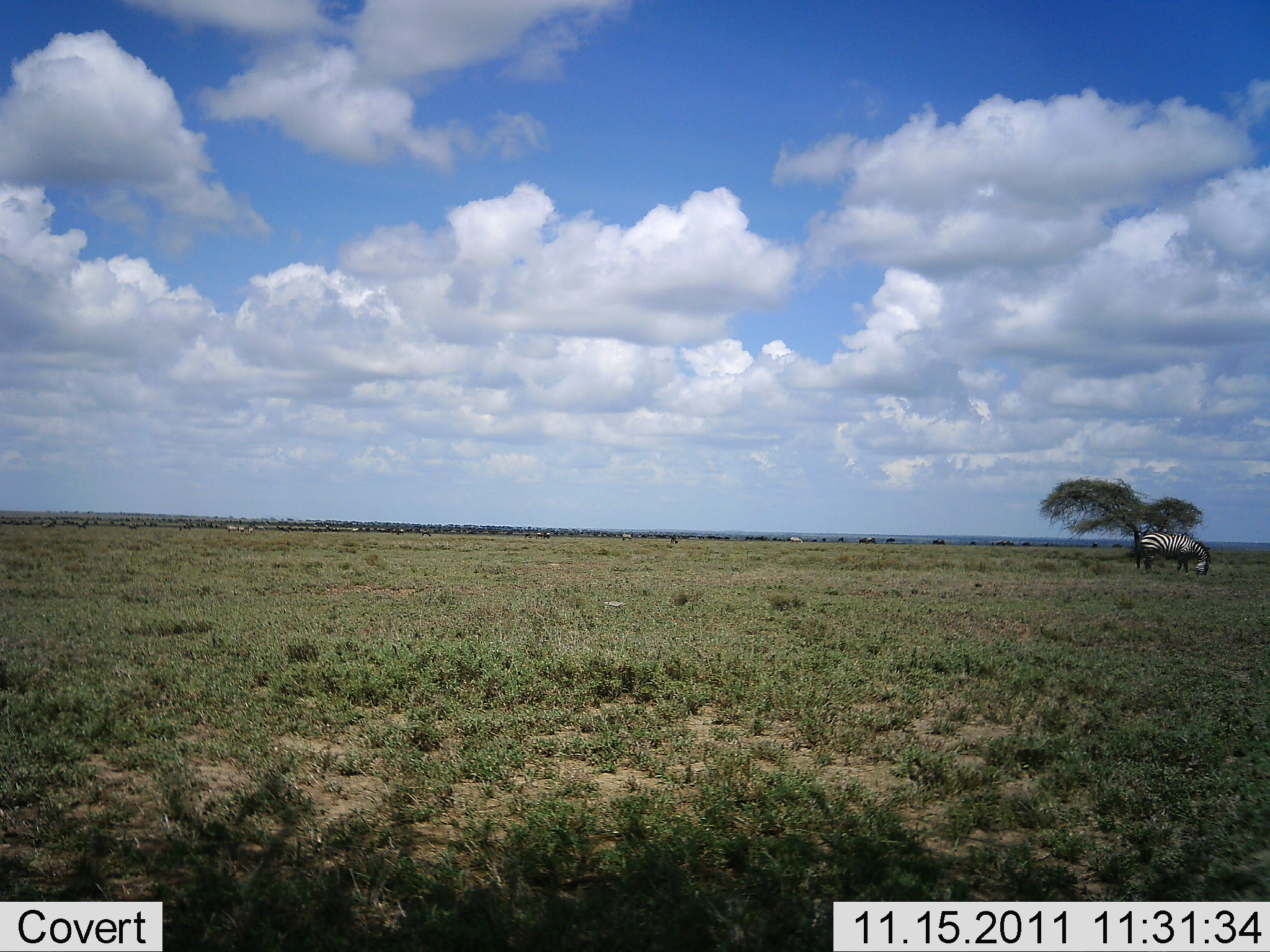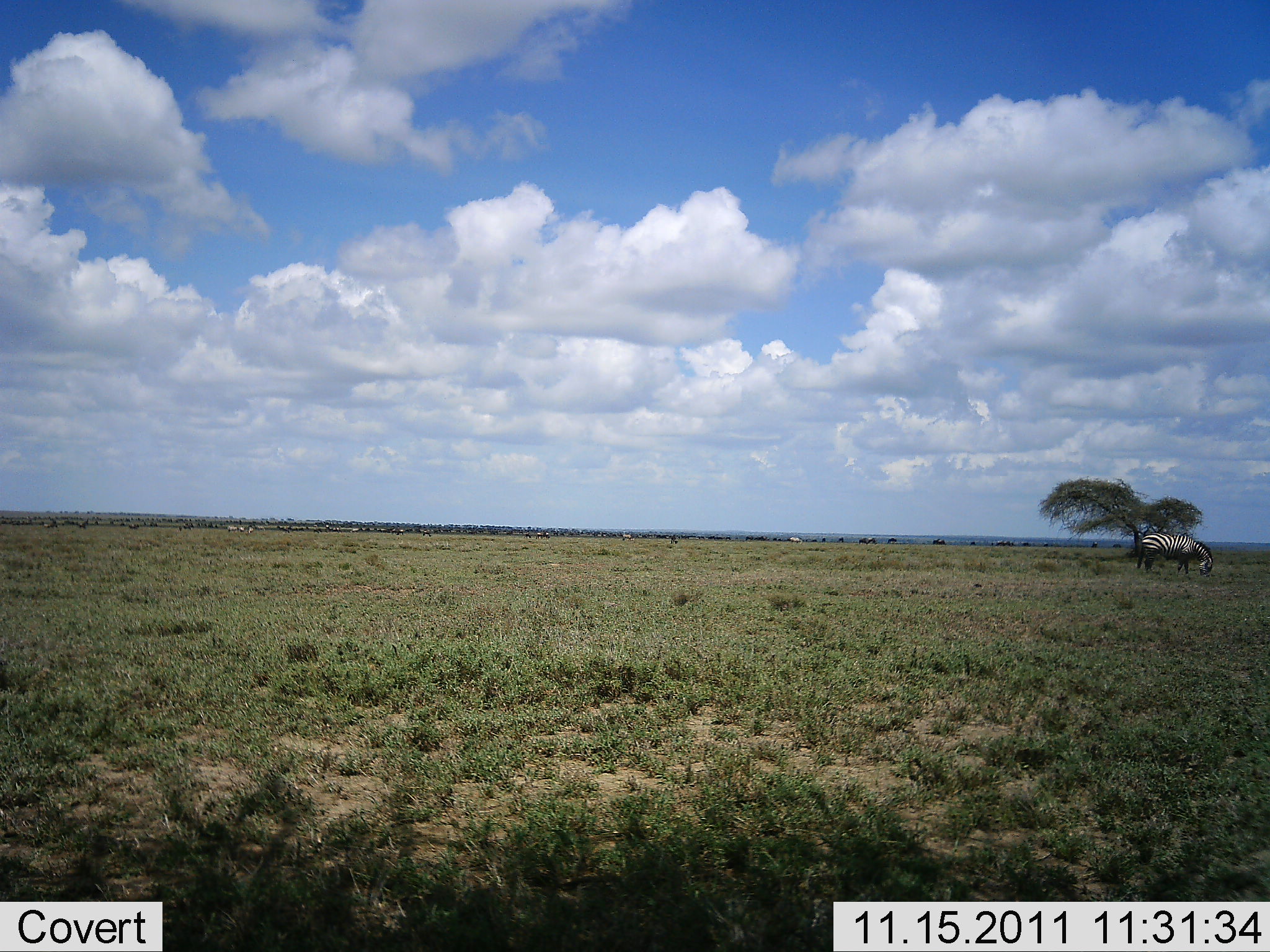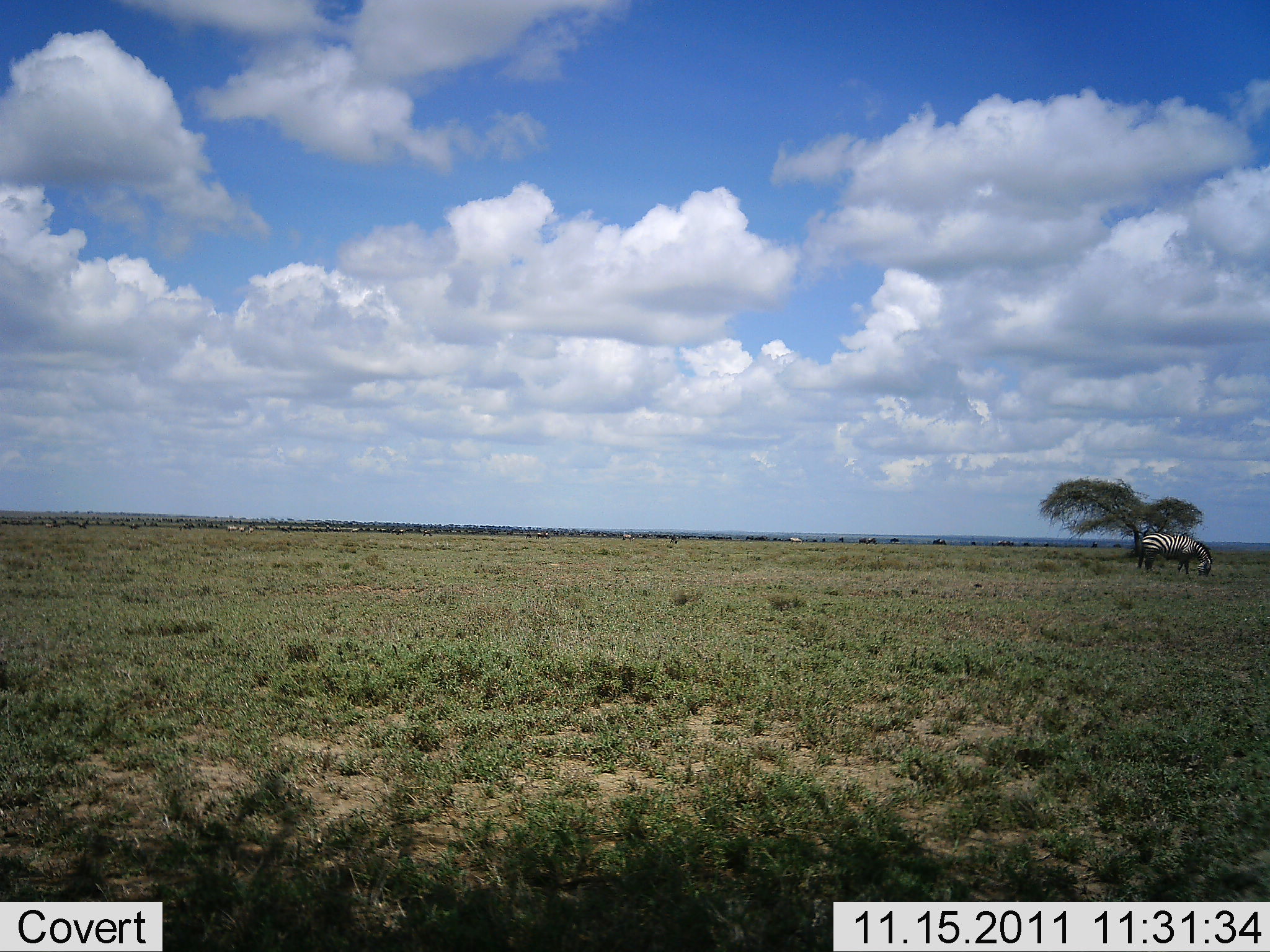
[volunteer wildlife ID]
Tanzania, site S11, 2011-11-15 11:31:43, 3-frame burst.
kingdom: Animalia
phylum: Chordata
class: Mammalia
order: Perissodactyla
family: Equidae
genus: Equus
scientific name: Equus quagga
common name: plains zebra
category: zebra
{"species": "zebra (plains zebra) (Equus quagga)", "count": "1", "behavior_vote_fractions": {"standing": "13%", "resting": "0%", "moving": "0%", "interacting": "0%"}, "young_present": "0%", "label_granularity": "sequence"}